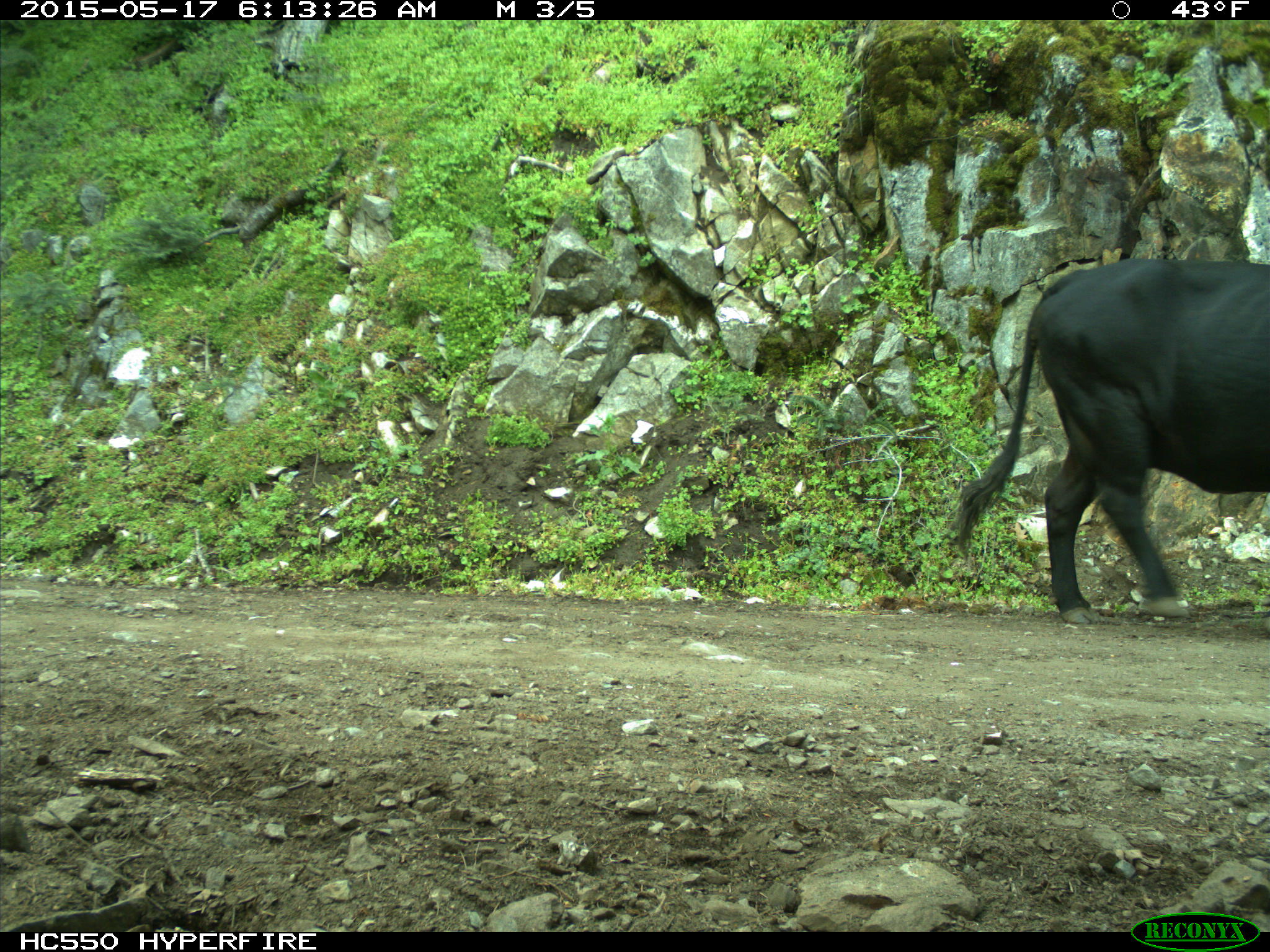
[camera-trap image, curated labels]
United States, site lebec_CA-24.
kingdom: Animalia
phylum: Chordata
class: Mammalia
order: Artiodactyla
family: Bovidae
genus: Bos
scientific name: Bos taurus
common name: domestic cow